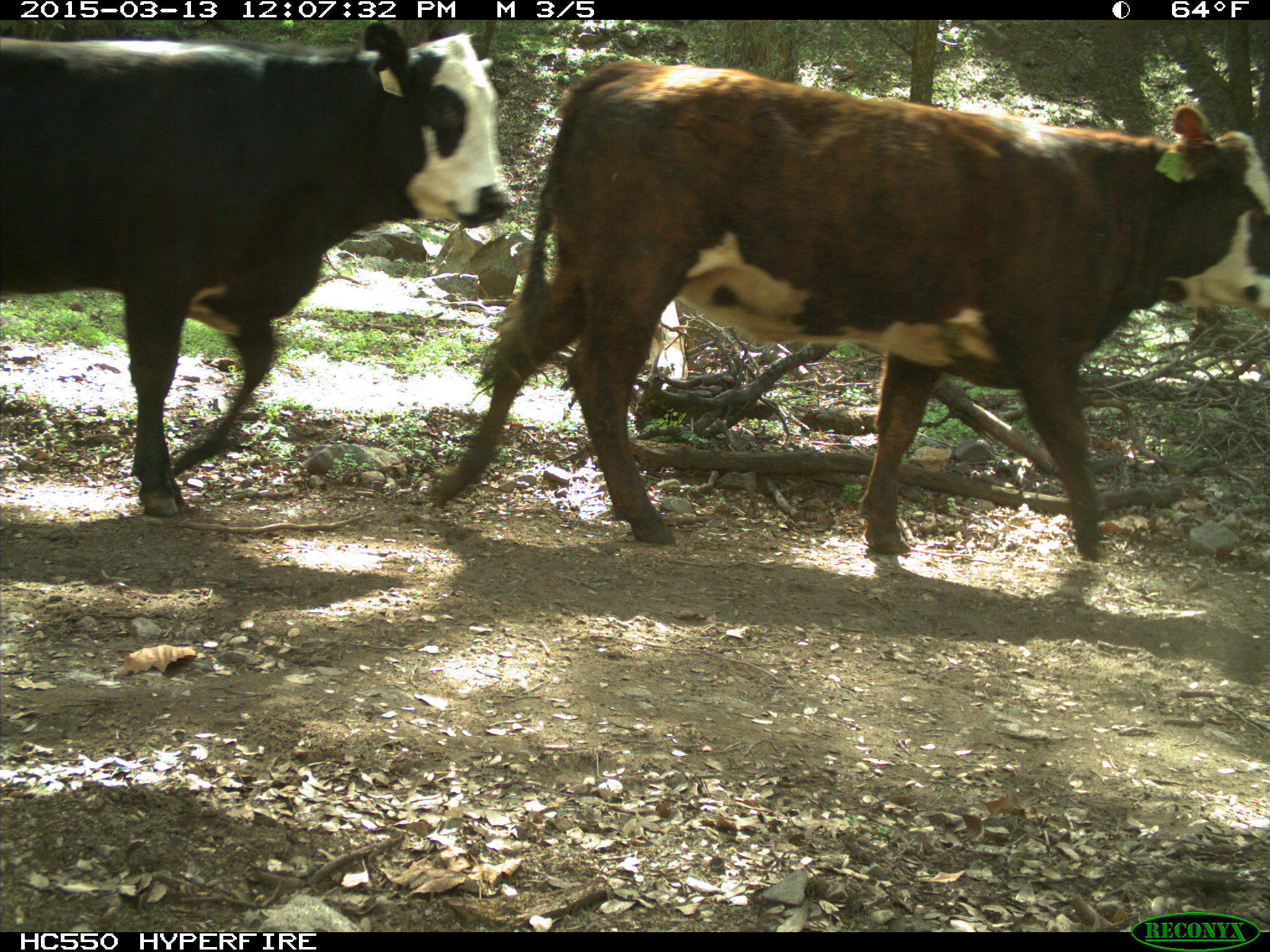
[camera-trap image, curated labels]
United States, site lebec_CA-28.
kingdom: Animalia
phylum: Chordata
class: Mammalia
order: Artiodactyla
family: Bovidae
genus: Bos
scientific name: Bos taurus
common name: domestic cow